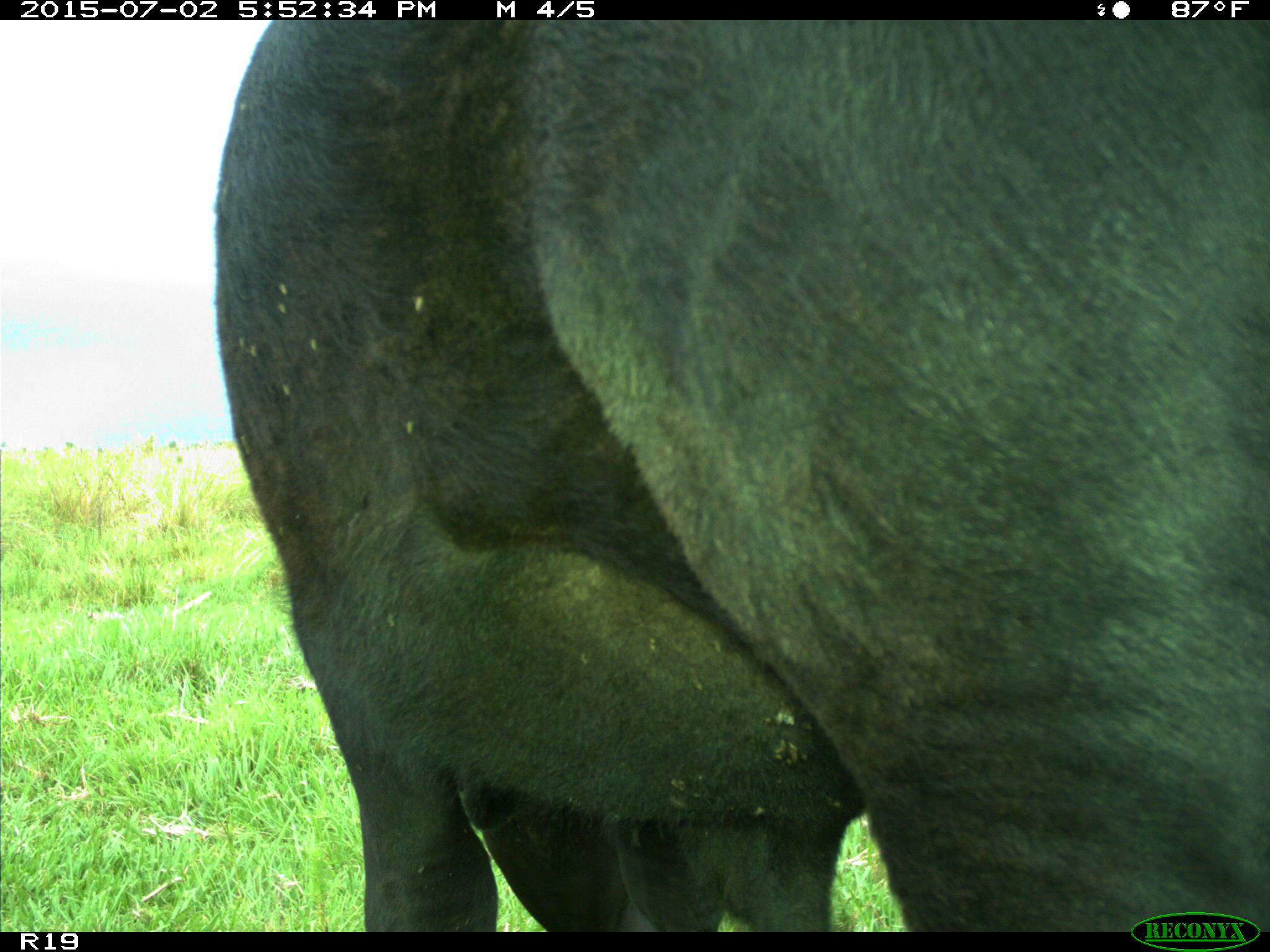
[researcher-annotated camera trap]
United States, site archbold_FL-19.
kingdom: Animalia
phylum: Chordata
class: Mammalia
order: Artiodactyla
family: Bovidae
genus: Bos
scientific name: Bos taurus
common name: domestic cow